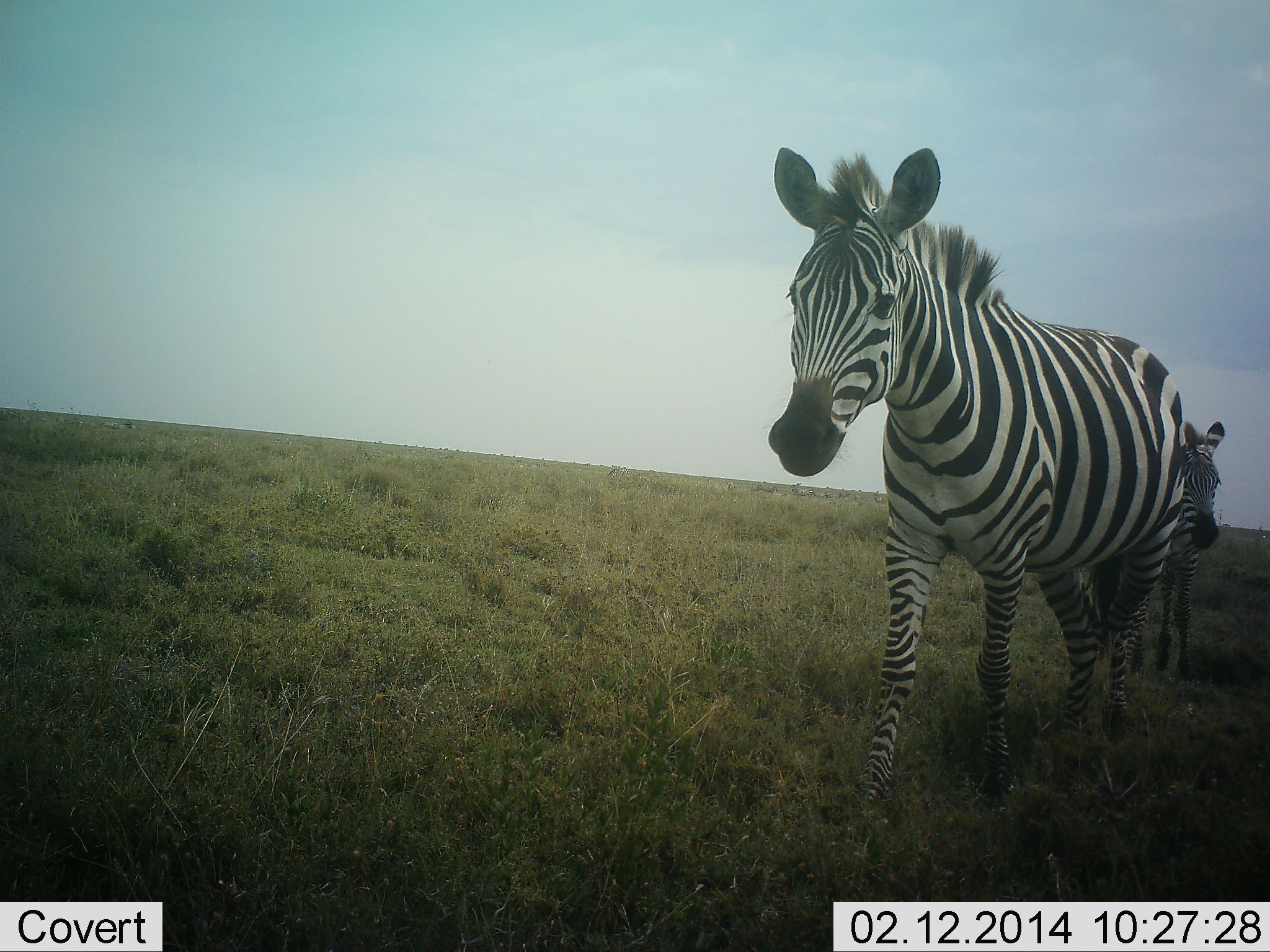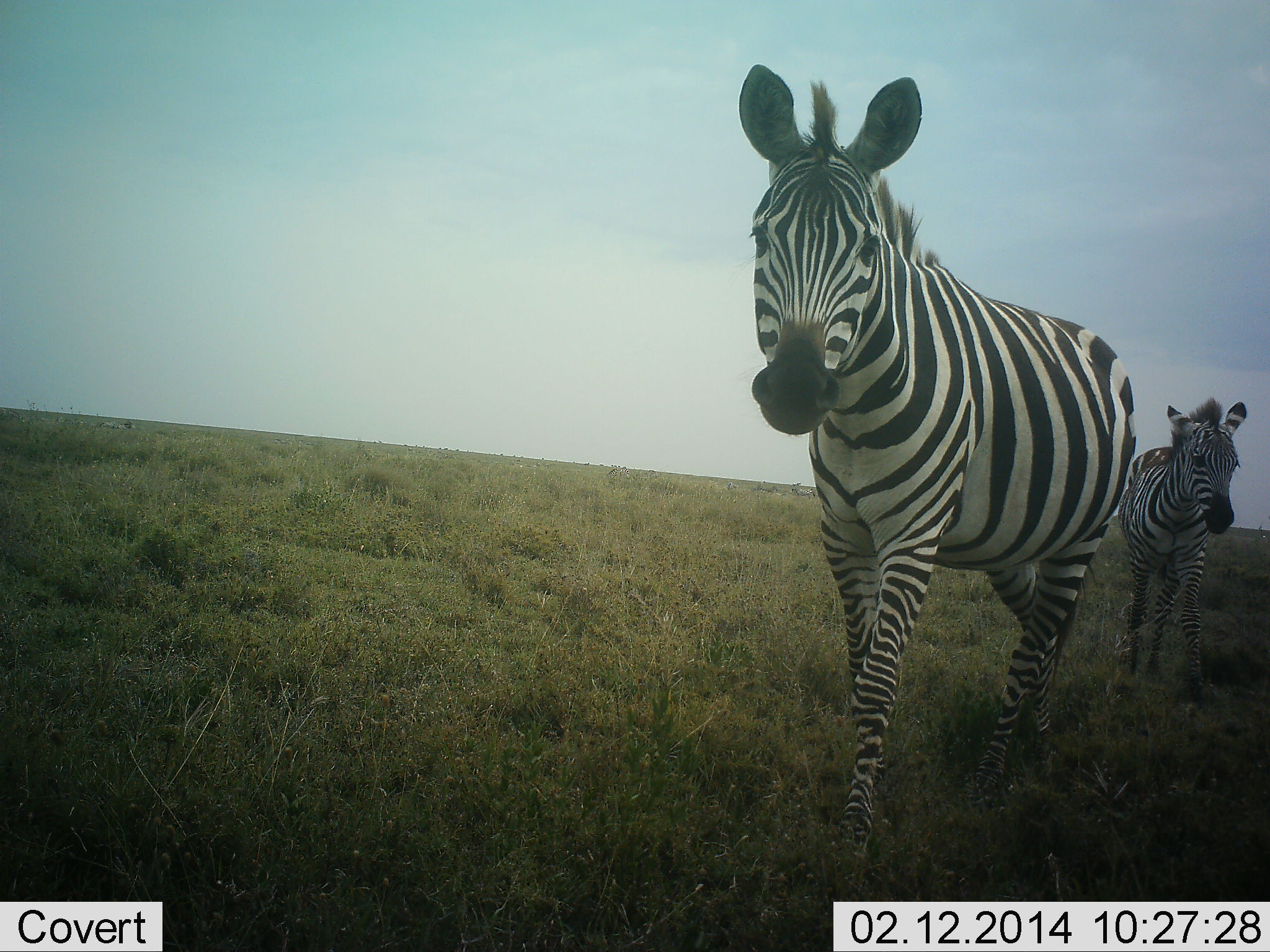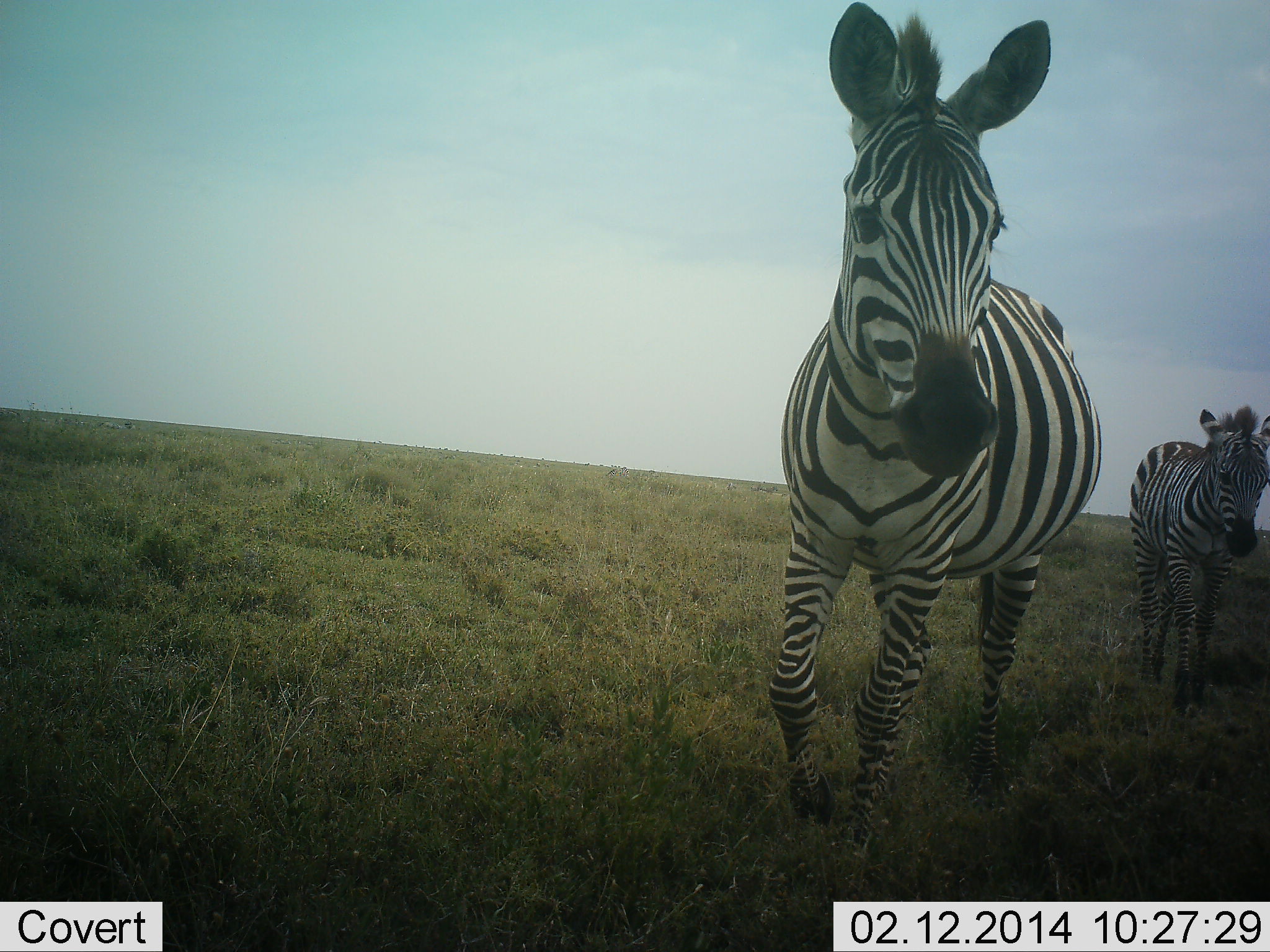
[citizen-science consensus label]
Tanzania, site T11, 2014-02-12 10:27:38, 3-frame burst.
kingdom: Animalia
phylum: Chordata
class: Mammalia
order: Perissodactyla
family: Equidae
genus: Equus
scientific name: Equus quagga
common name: plains zebra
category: zebra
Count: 2.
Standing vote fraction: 10%.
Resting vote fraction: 0%.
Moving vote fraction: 100%.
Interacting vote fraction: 10%.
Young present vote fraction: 50%.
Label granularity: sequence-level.